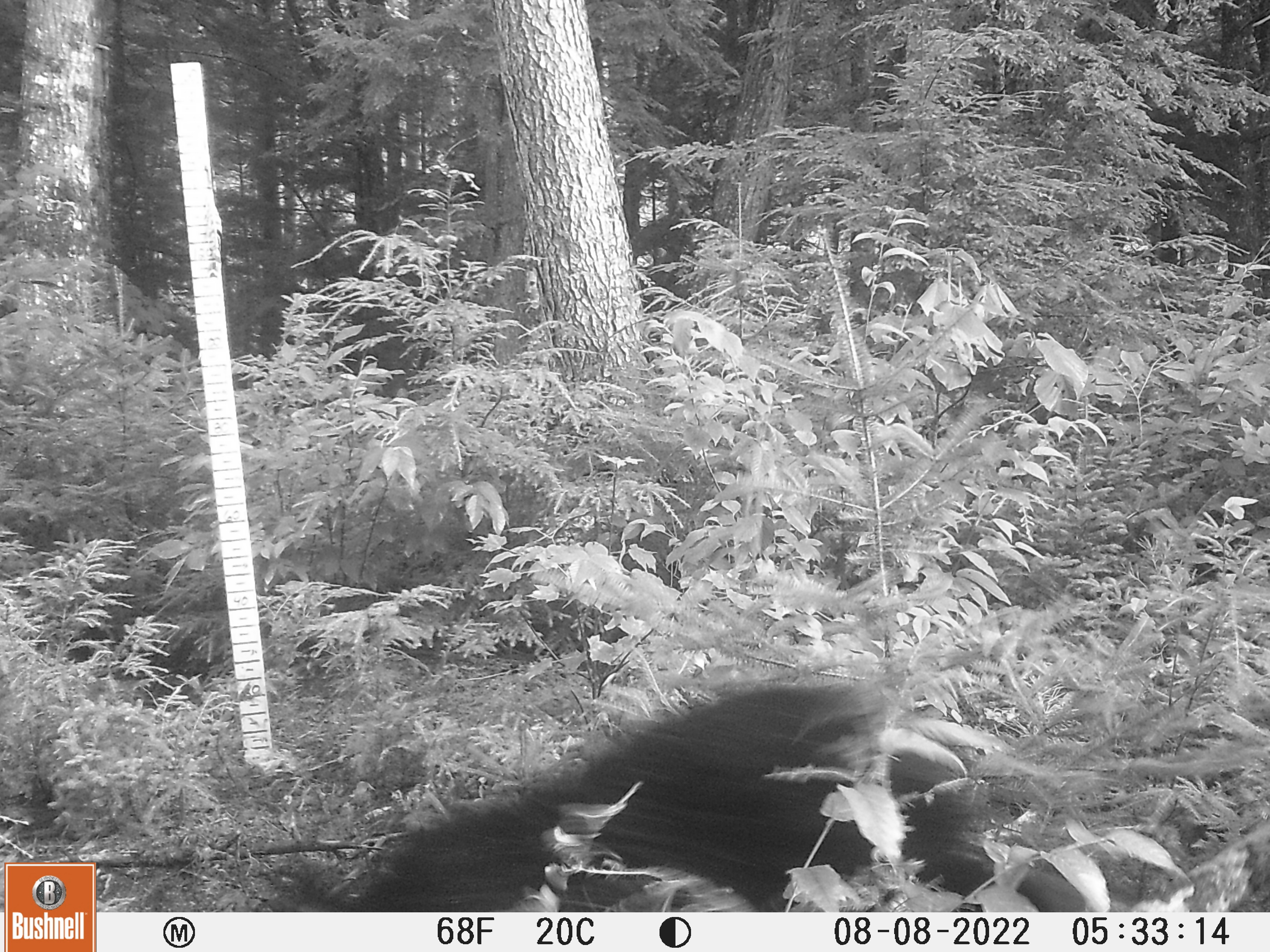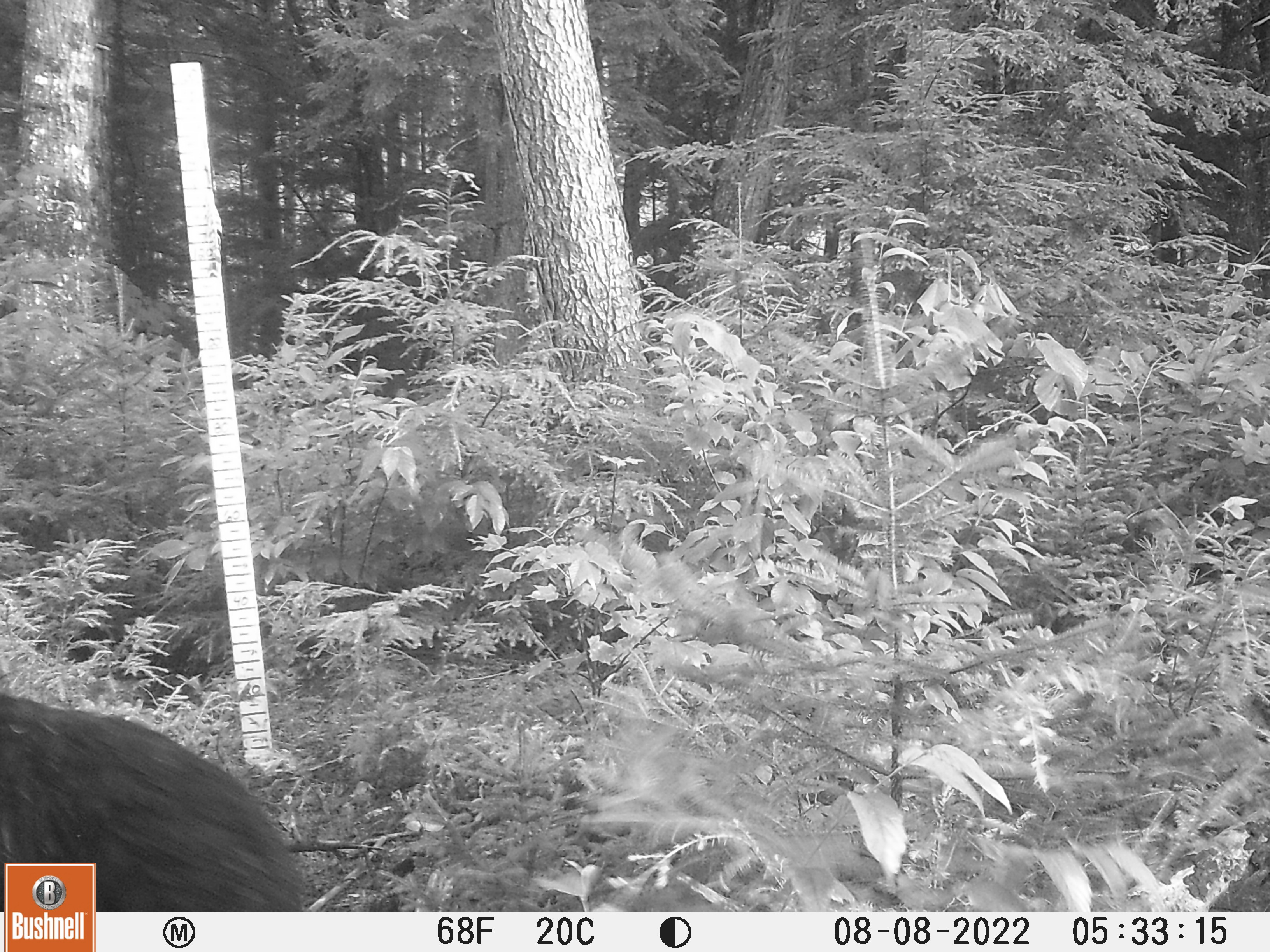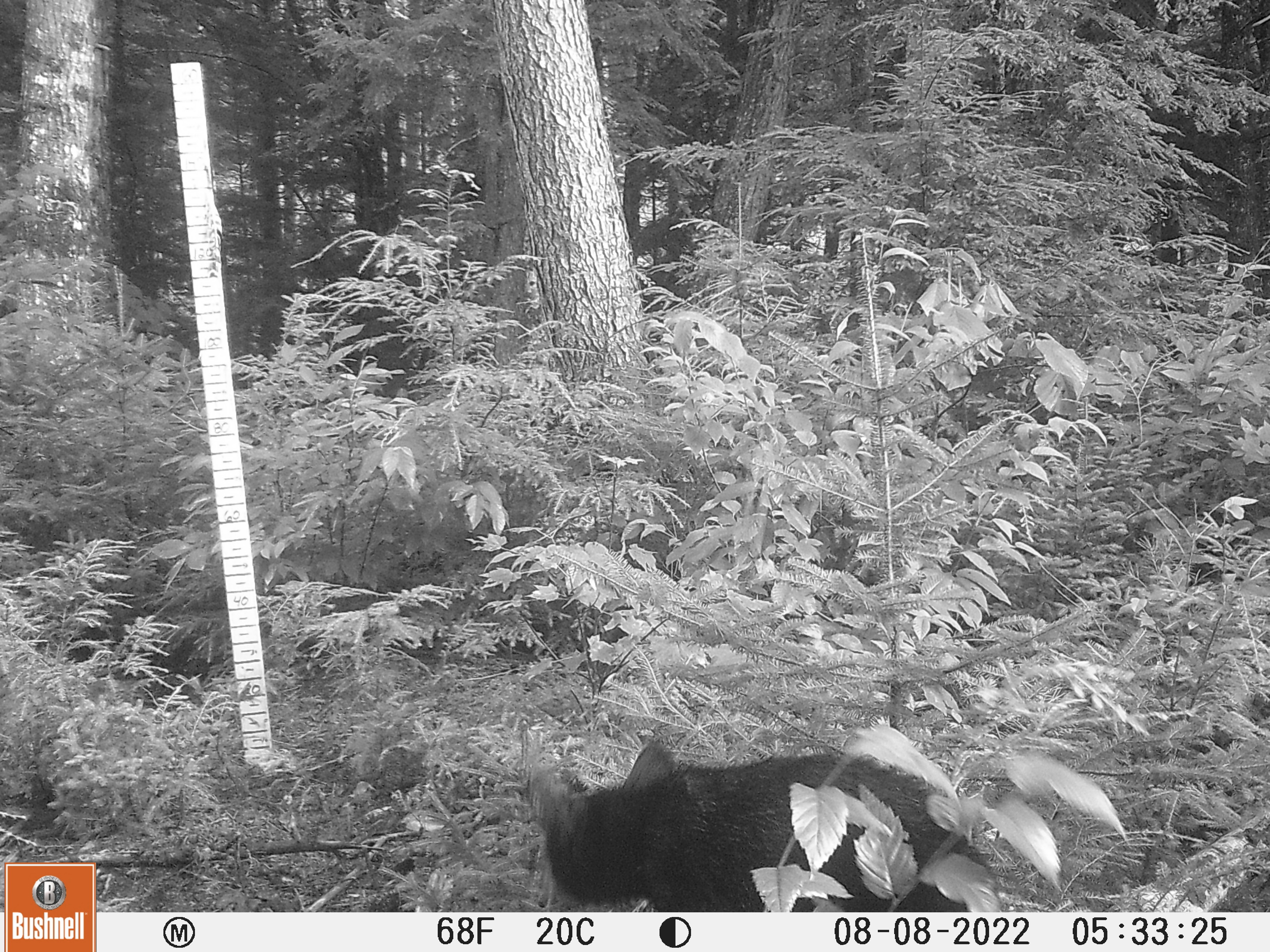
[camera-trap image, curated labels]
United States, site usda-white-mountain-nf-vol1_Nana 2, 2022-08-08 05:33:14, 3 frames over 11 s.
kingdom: Animalia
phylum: Chordata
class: Mammalia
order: Carnivora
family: Ursidae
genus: Ursus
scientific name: Ursus americanus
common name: black bear